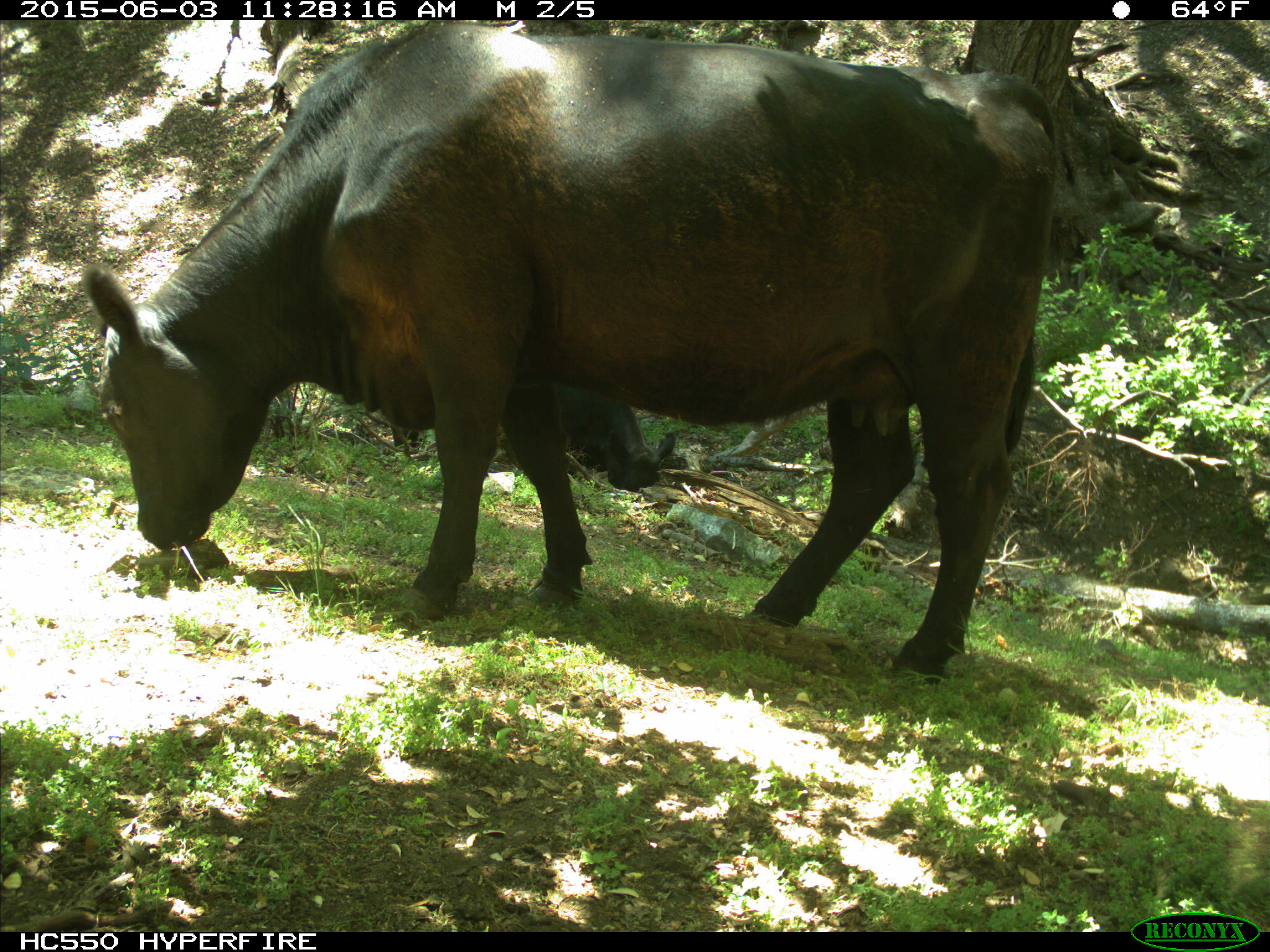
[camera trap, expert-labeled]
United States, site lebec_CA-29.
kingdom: Animalia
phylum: Chordata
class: Mammalia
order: Artiodactyla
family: Bovidae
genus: Bos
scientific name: Bos taurus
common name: domestic cow